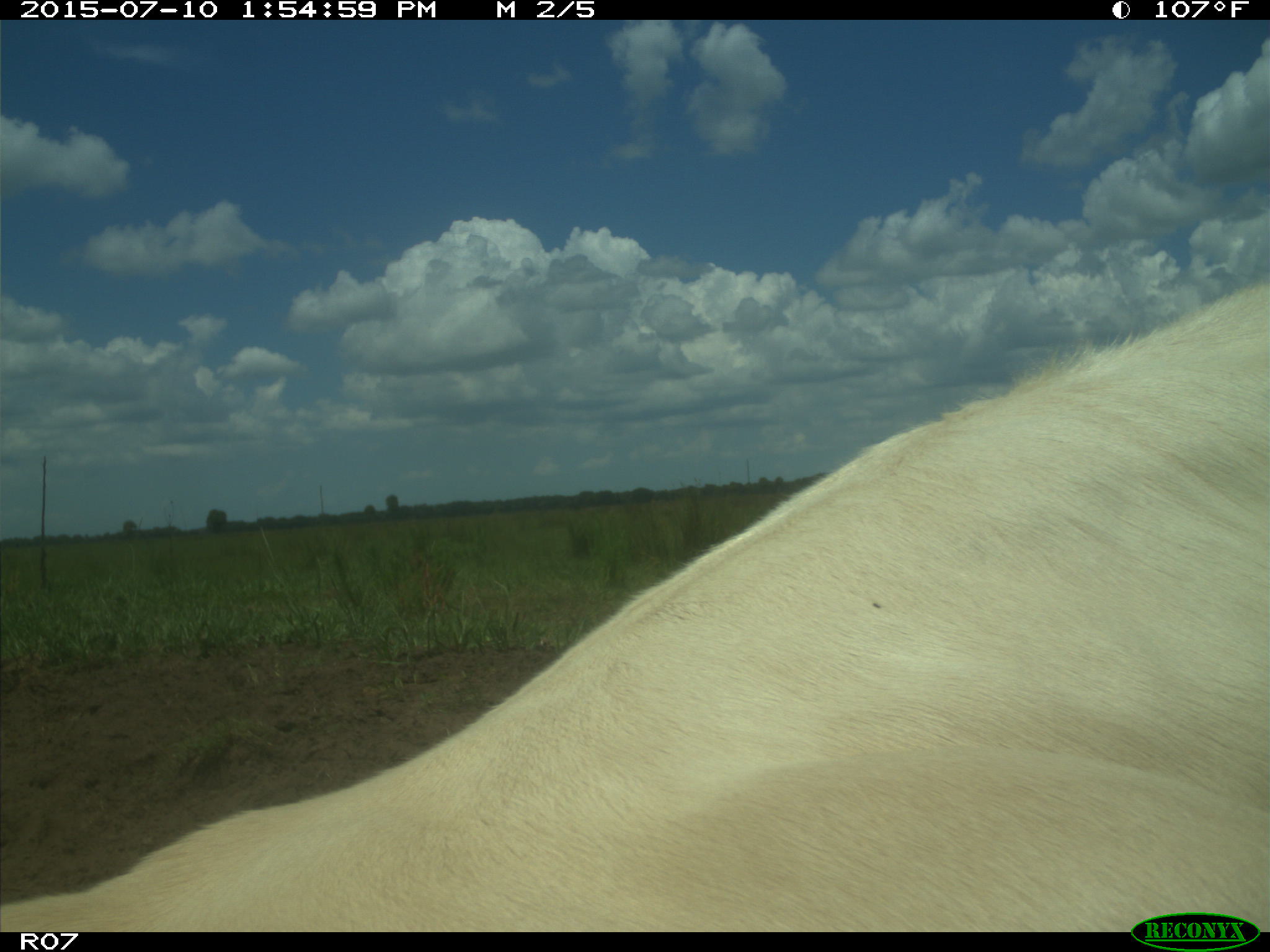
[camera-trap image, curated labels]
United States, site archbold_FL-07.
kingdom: Animalia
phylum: Chordata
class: Mammalia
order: Artiodactyla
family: Bovidae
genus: Bos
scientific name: Bos taurus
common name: domestic cow